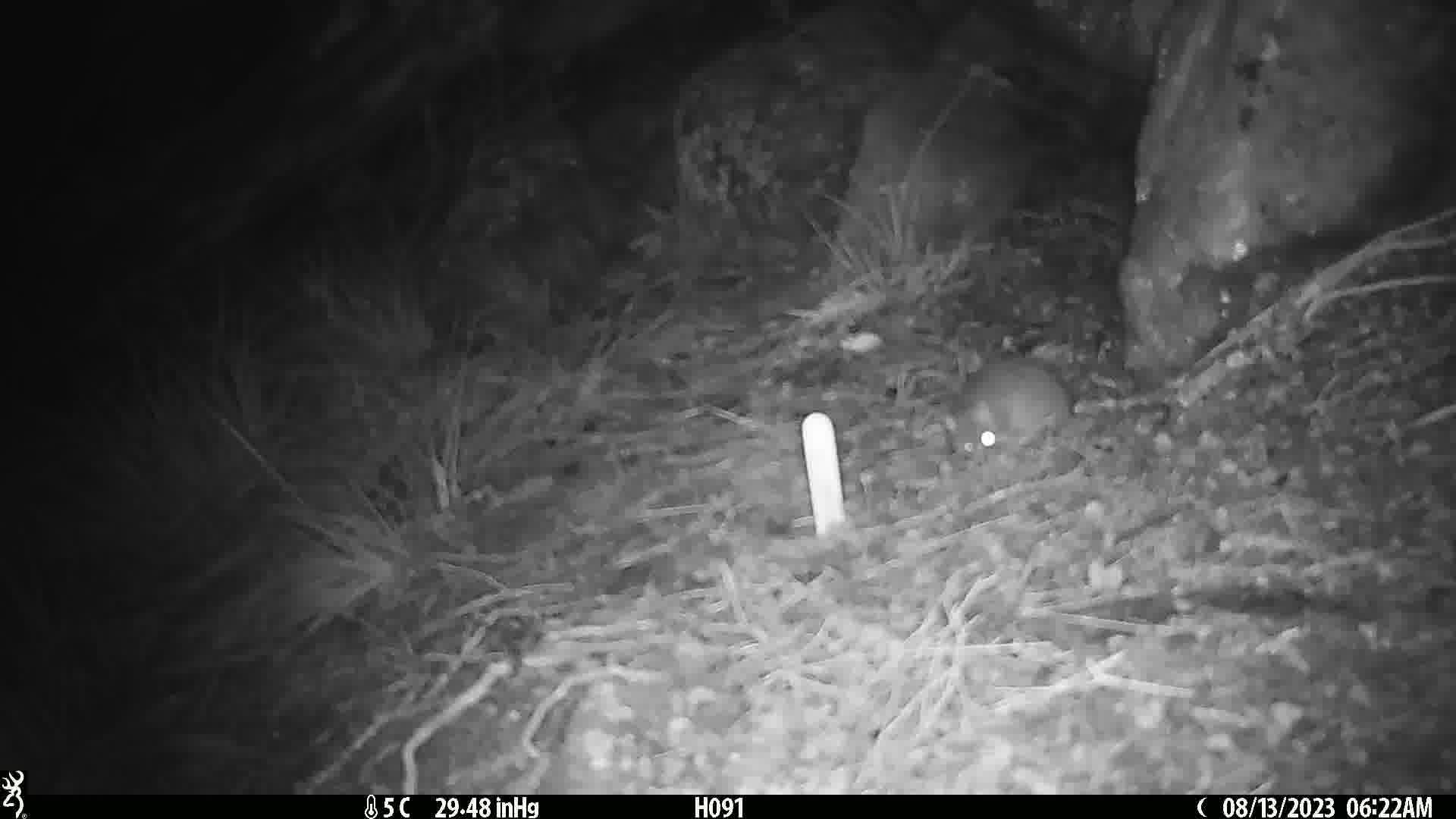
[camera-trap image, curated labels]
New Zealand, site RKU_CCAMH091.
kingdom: Animalia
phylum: Chordata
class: Mammalia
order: Rodentia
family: Muridae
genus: Rattus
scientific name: Rattus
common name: rat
Rat (Rattus).